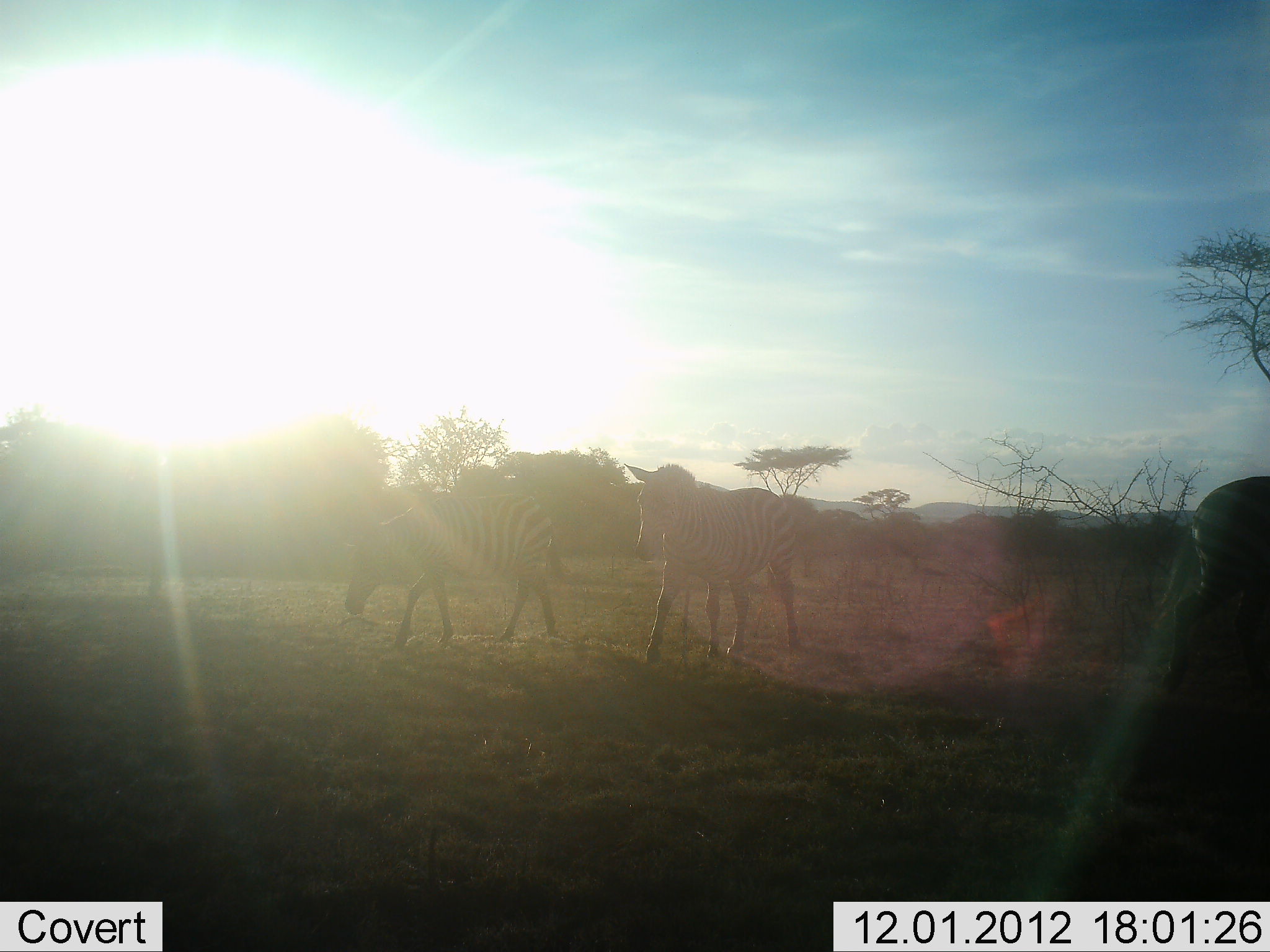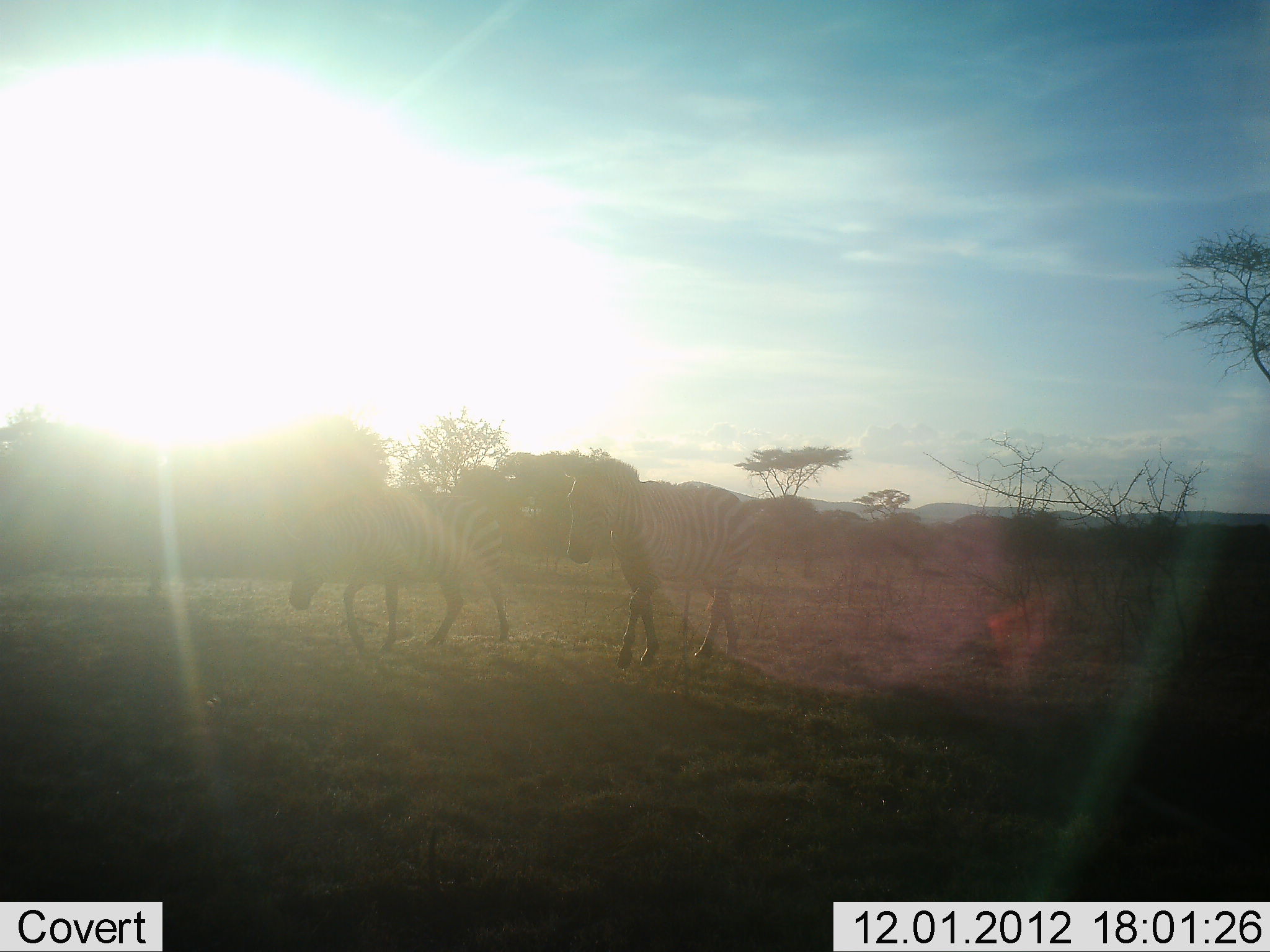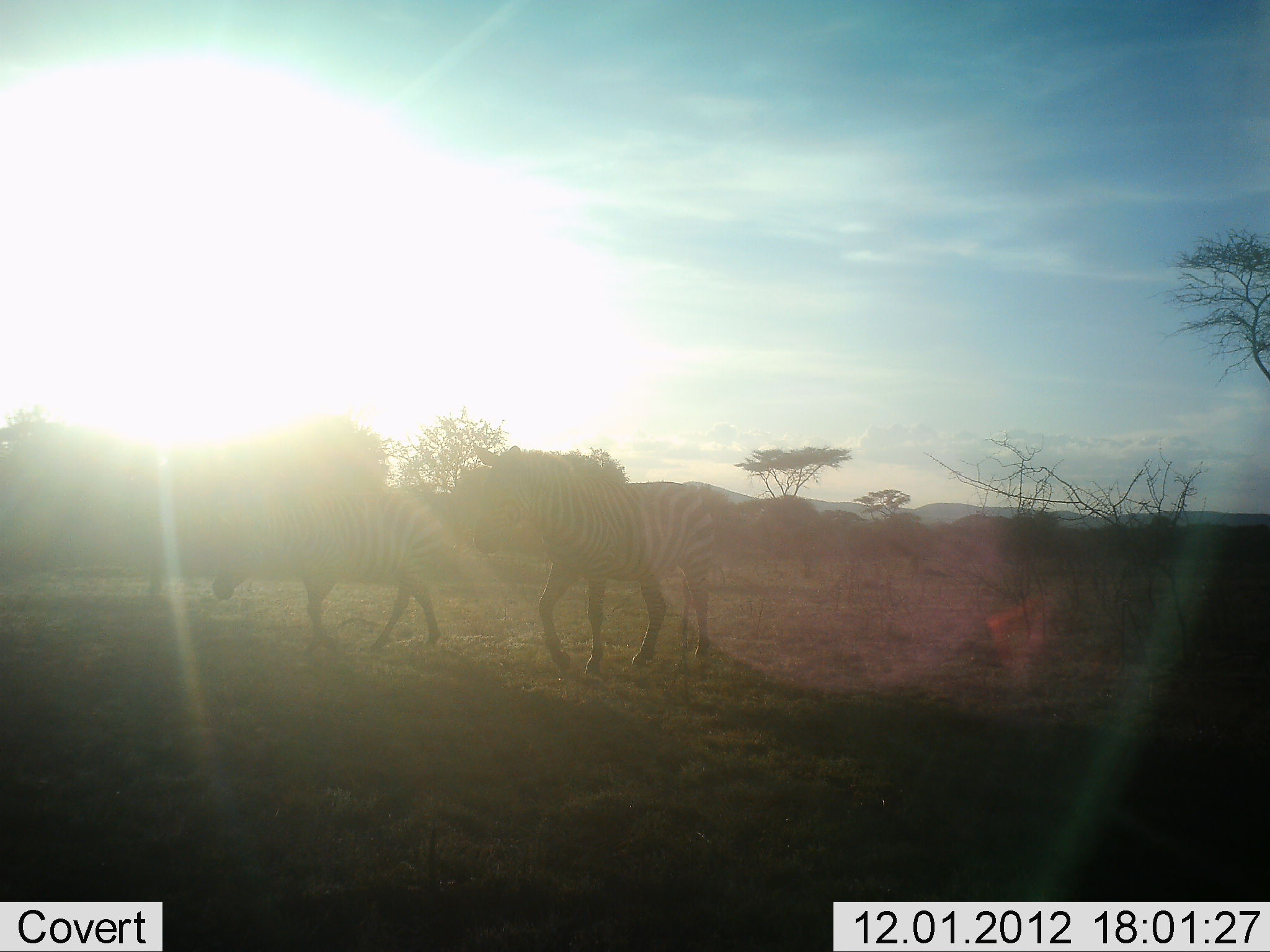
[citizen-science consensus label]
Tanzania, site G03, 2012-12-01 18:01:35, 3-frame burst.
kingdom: Animalia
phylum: Chordata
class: Mammalia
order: Perissodactyla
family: Equidae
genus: Equus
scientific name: Equus quagga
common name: plains zebra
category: zebra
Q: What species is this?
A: Zebra (plains zebra) (Equus quagga).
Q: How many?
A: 3.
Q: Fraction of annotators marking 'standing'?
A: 0%.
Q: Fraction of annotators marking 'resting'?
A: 0%.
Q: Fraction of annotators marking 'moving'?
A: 100%.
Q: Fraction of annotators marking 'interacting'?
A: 0%.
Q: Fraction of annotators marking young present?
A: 0%.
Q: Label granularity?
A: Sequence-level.